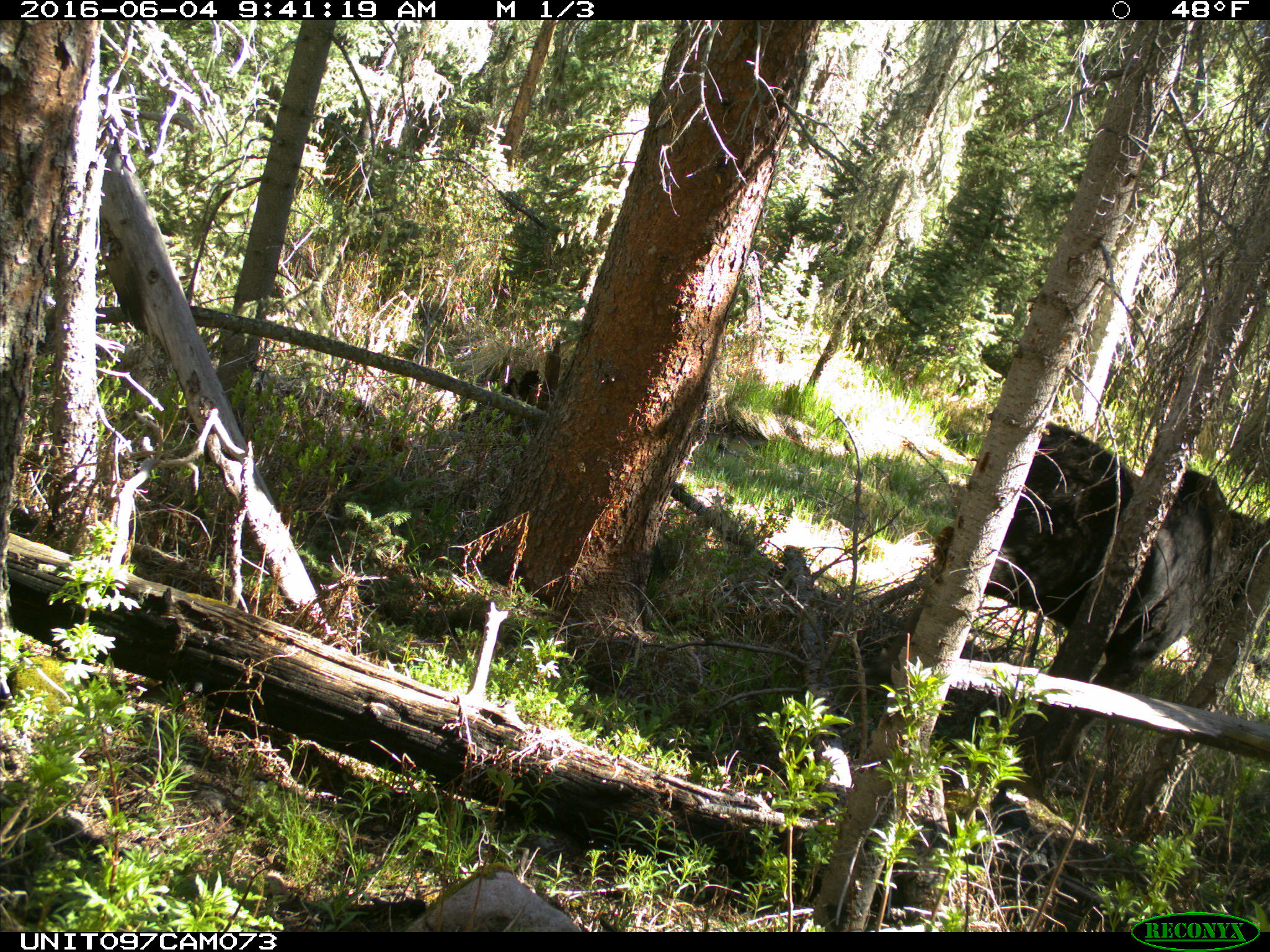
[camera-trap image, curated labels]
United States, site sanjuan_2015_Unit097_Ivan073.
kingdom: Animalia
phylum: Chordata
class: Mammalia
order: Artiodactyla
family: Cervidae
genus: Alces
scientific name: Alces alces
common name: moose